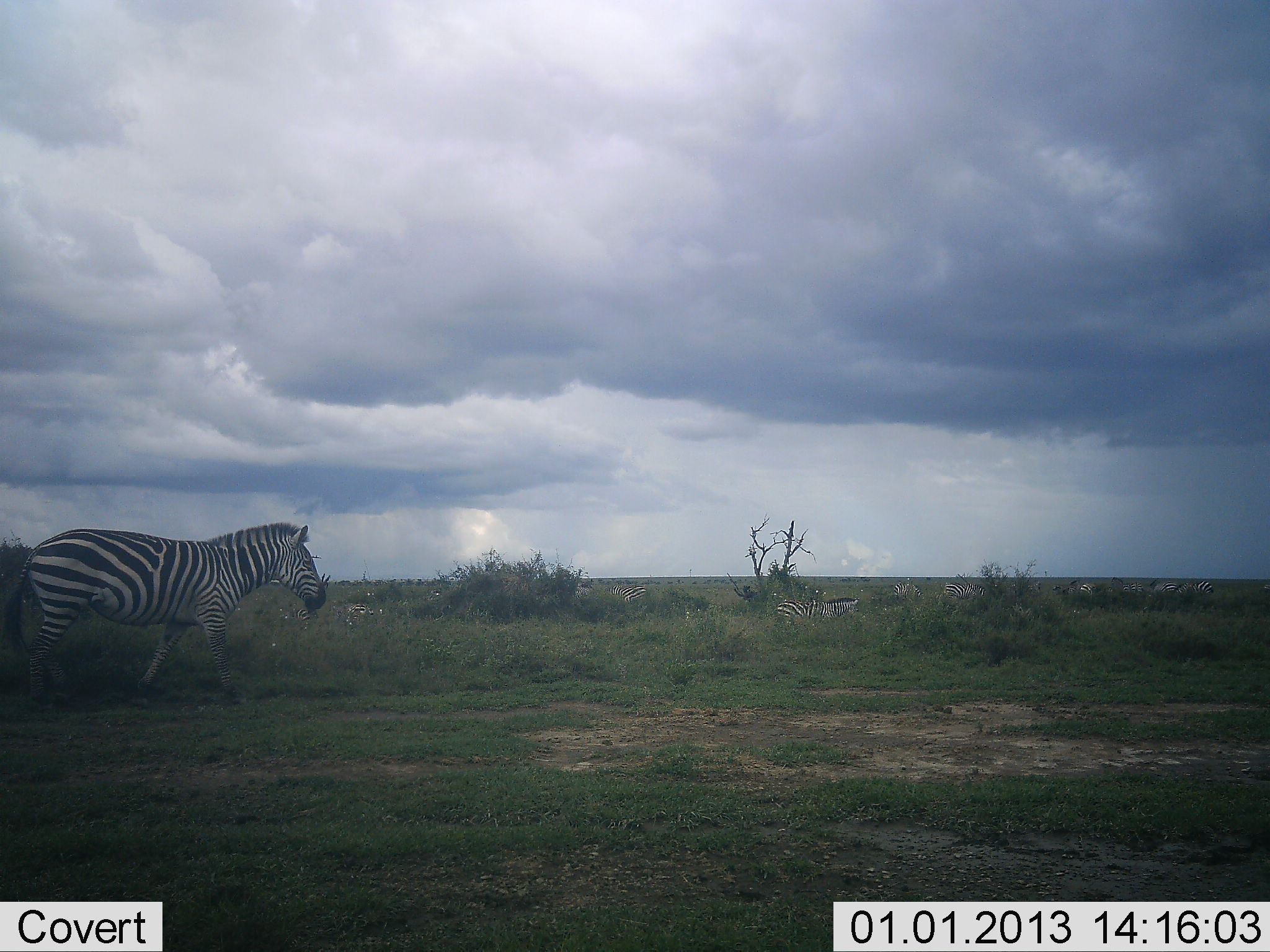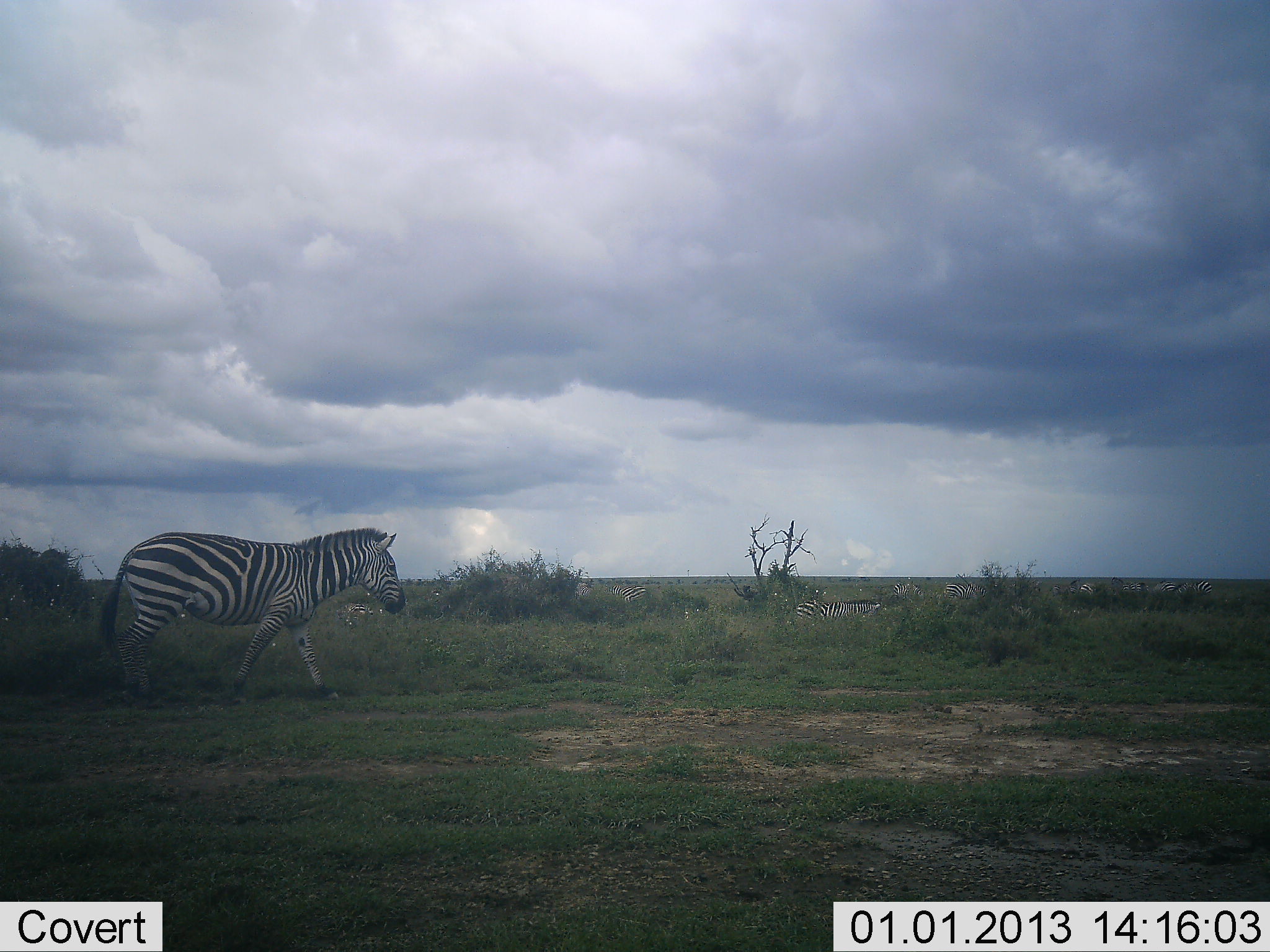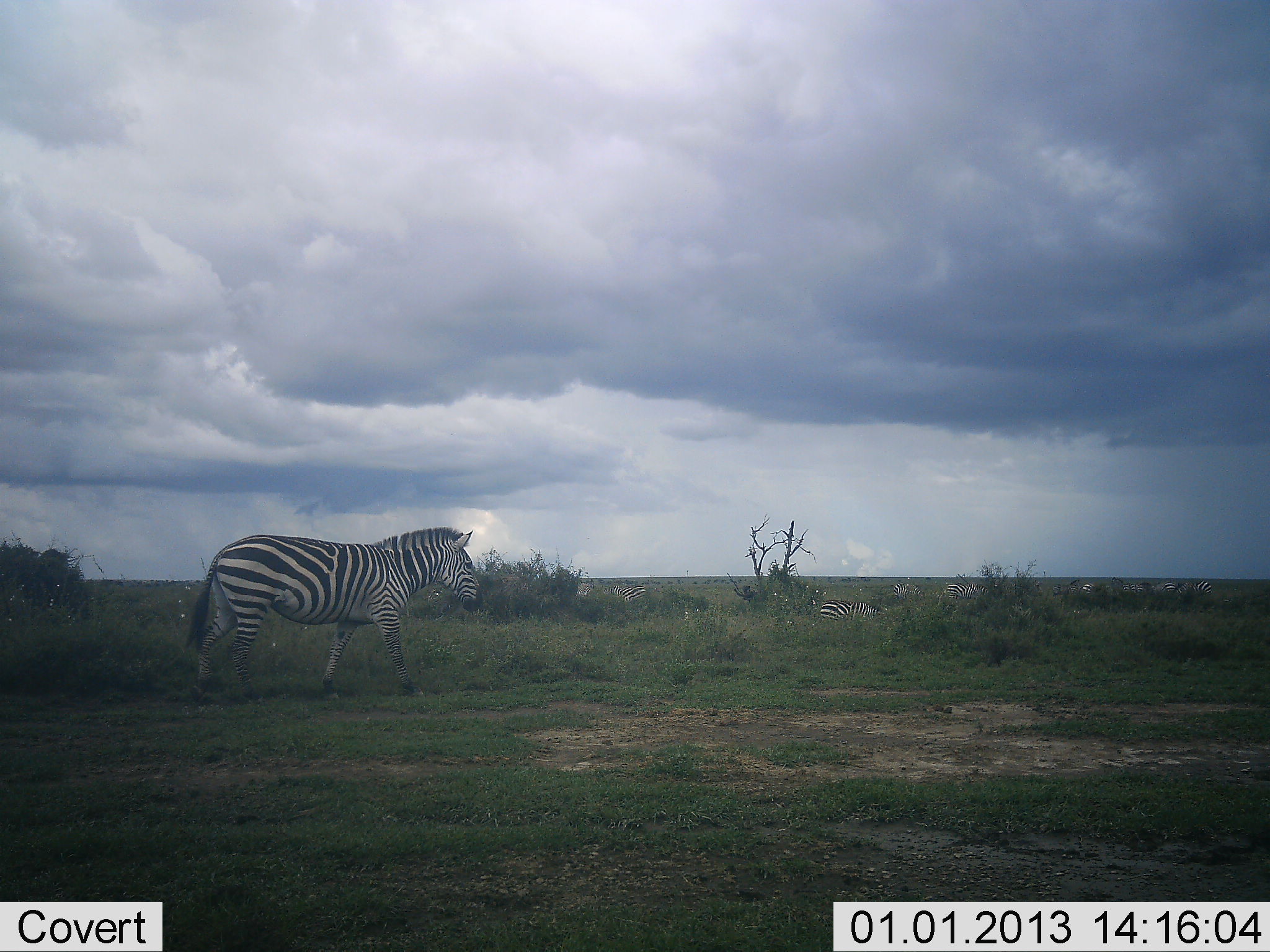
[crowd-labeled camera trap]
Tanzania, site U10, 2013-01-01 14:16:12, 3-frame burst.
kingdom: Animalia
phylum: Chordata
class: Mammalia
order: Perissodactyla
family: Equidae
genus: Equus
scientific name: Equus quagga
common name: plains zebra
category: zebra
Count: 5.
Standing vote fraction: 18%.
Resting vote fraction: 0%.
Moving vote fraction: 100%.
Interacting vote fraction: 0%.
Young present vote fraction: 0%.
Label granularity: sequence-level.